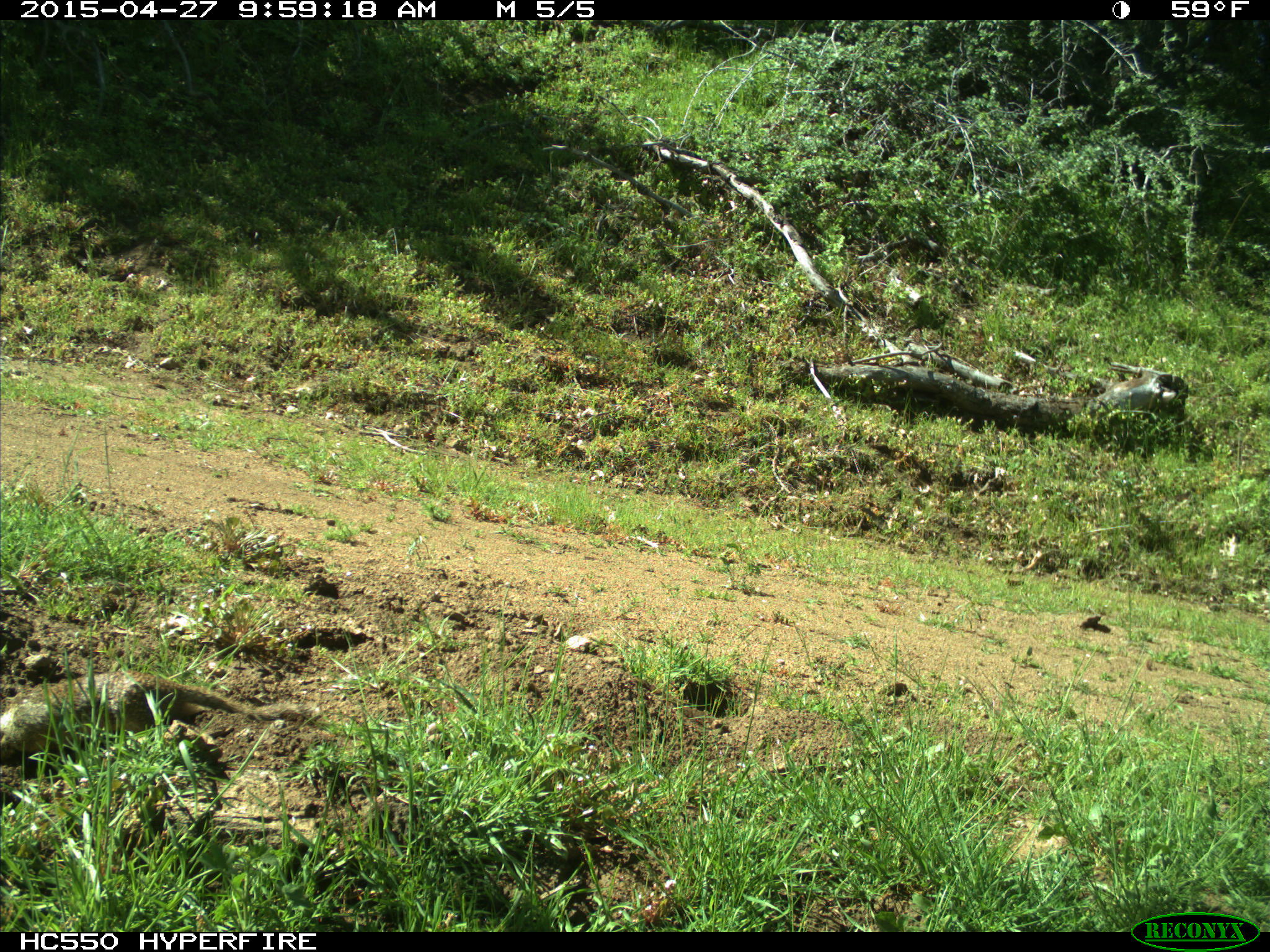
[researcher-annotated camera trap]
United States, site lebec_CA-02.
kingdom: Animalia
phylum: Chordata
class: Mammalia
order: Rodentia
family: Sciuridae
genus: Otospermophilus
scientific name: Otospermophilus beecheyi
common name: california ground squirrel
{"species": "Otospermophilus beecheyi (california ground squirrel)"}